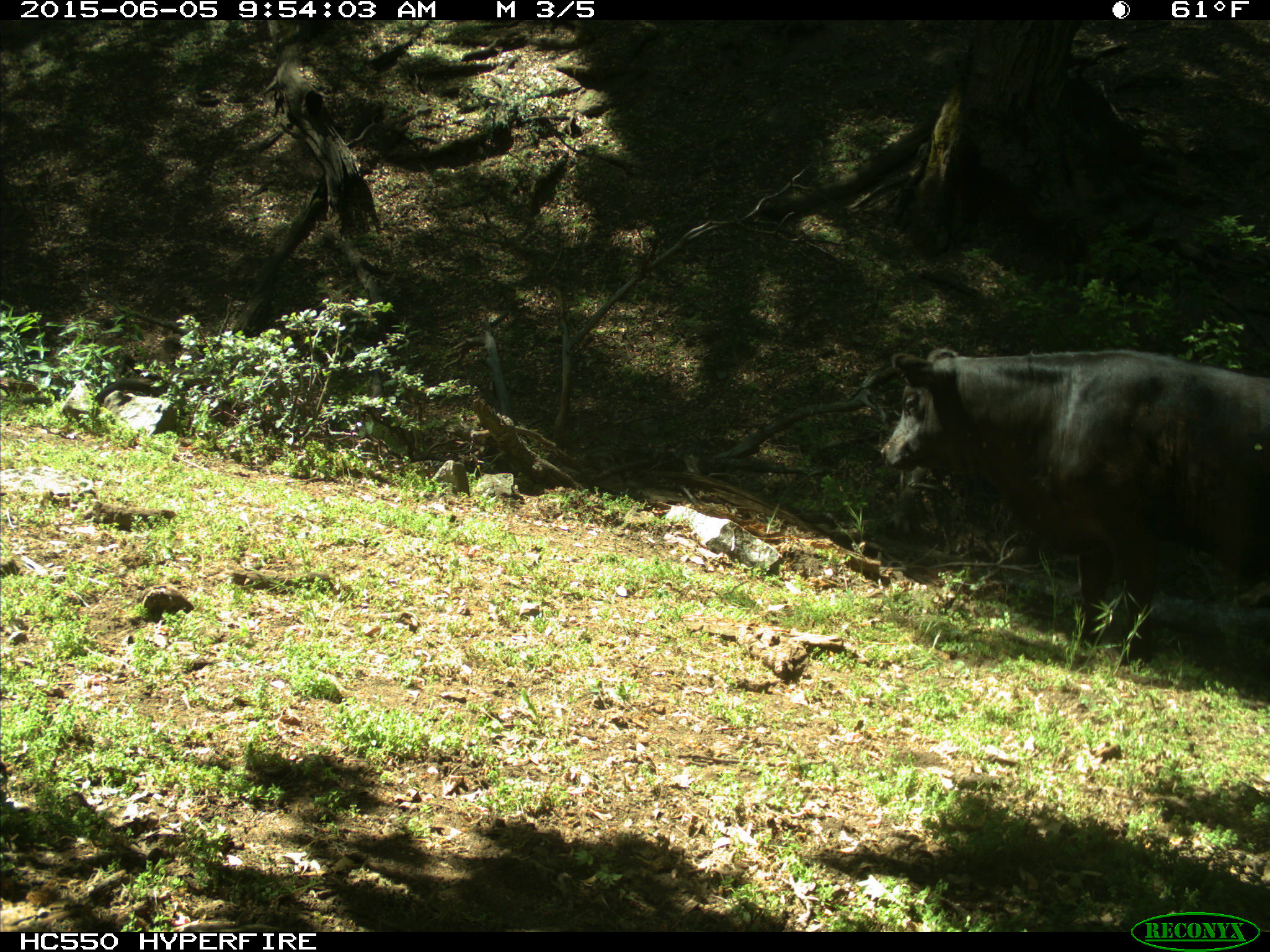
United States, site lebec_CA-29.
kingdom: Animalia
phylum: Chordata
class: Mammalia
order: Artiodactyla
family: Bovidae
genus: Bos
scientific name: Bos taurus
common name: domestic cow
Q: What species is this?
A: Bos taurus (domestic cow).